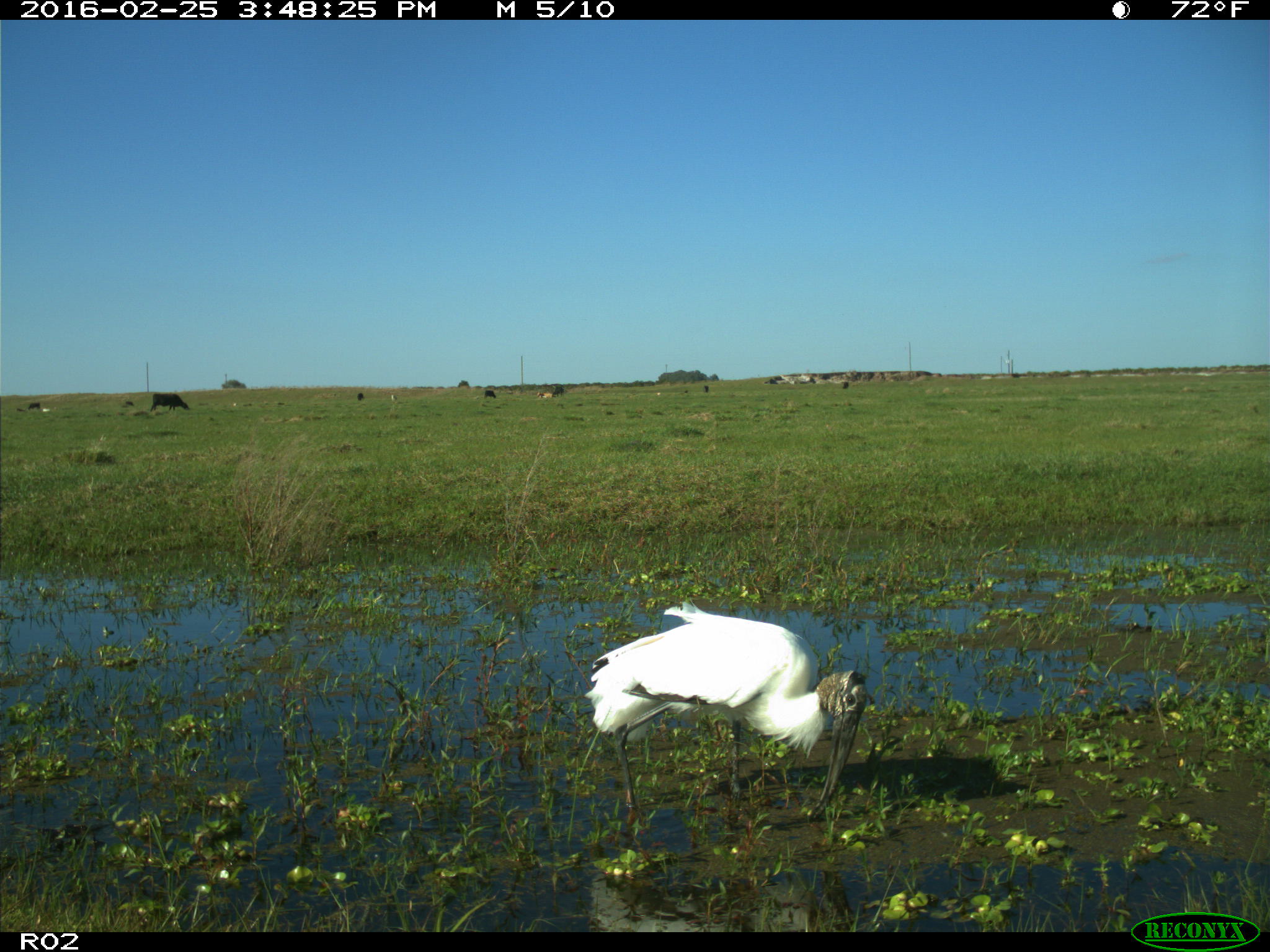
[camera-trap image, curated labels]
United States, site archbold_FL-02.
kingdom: Animalia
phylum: Chordata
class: Mammalia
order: Artiodactyla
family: Bovidae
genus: Bos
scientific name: Bos taurus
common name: domestic cow